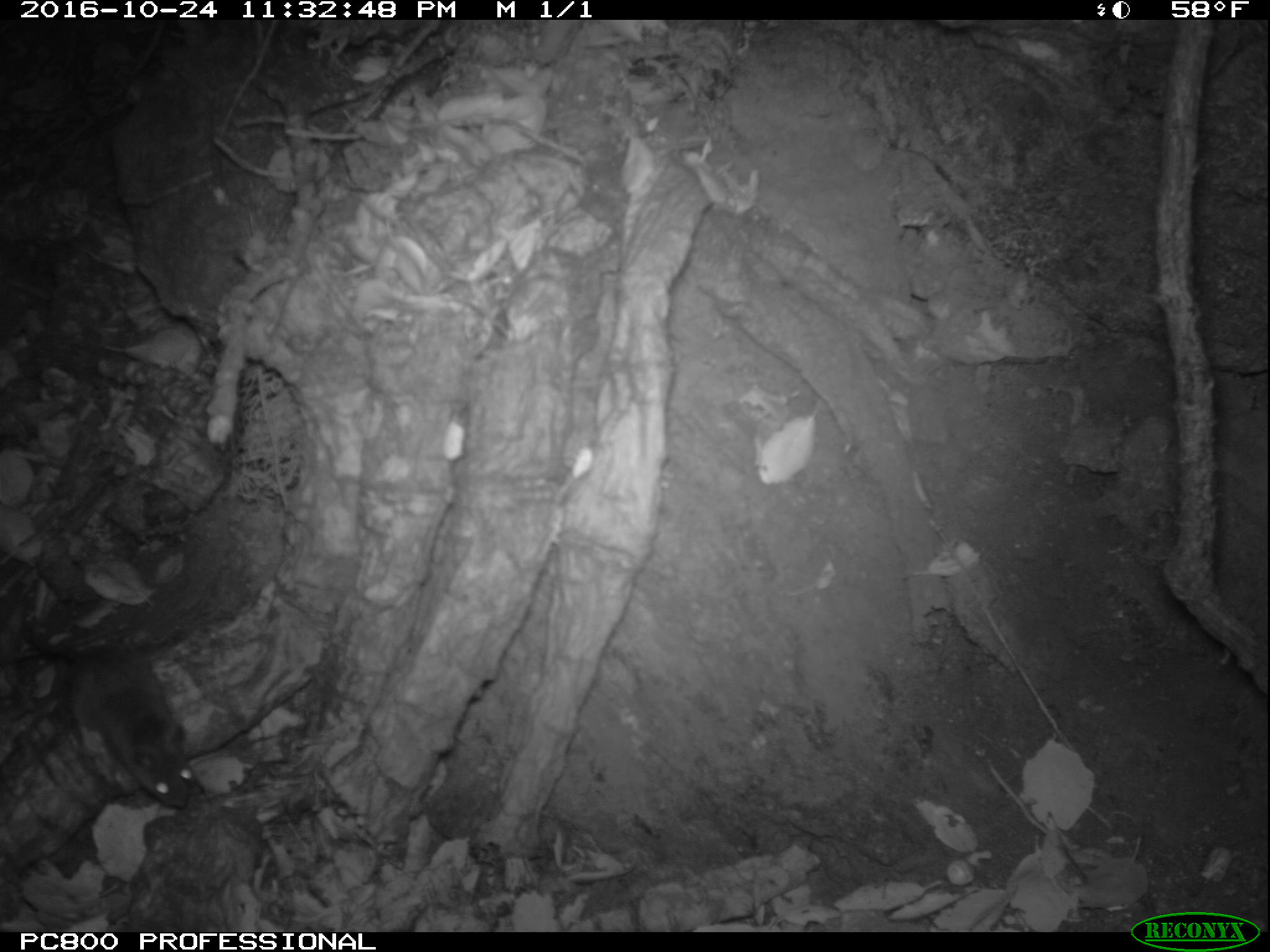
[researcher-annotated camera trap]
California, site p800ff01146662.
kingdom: Animalia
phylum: Chordata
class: Mammalia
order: Rodentia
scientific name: Rodentia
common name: rodent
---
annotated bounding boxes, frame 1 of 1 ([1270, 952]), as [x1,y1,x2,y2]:
rodent: [18,615,193,807]